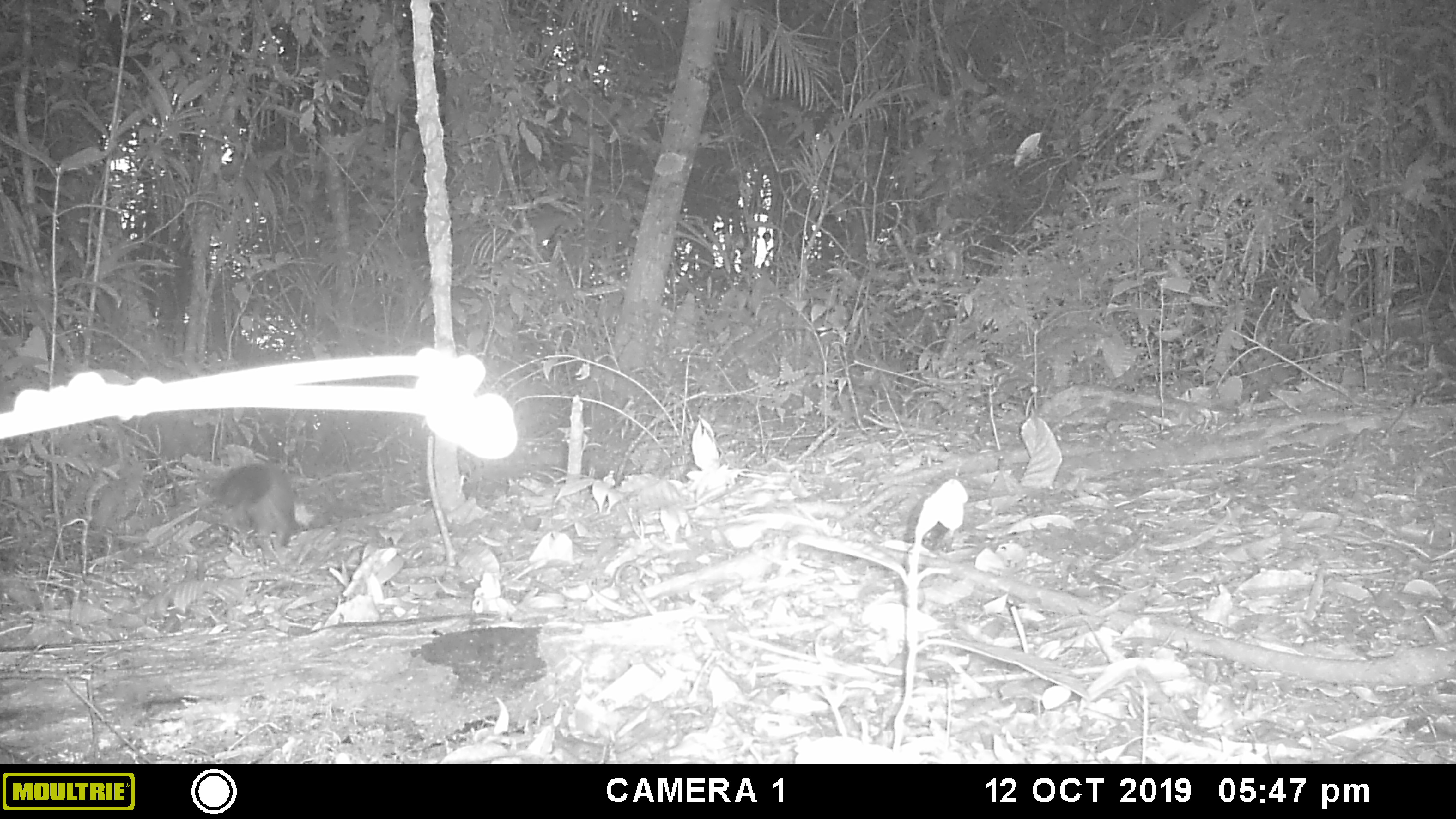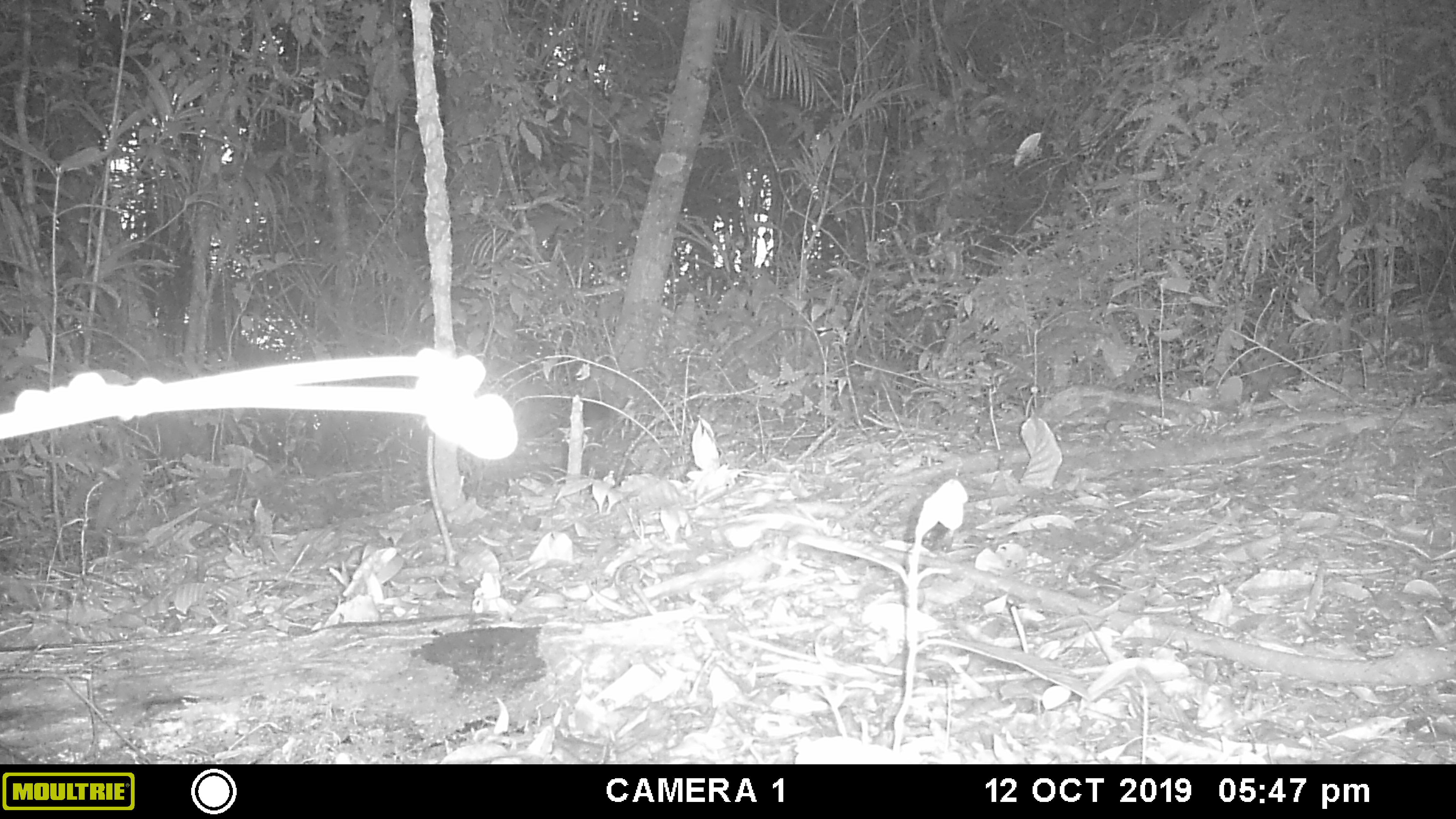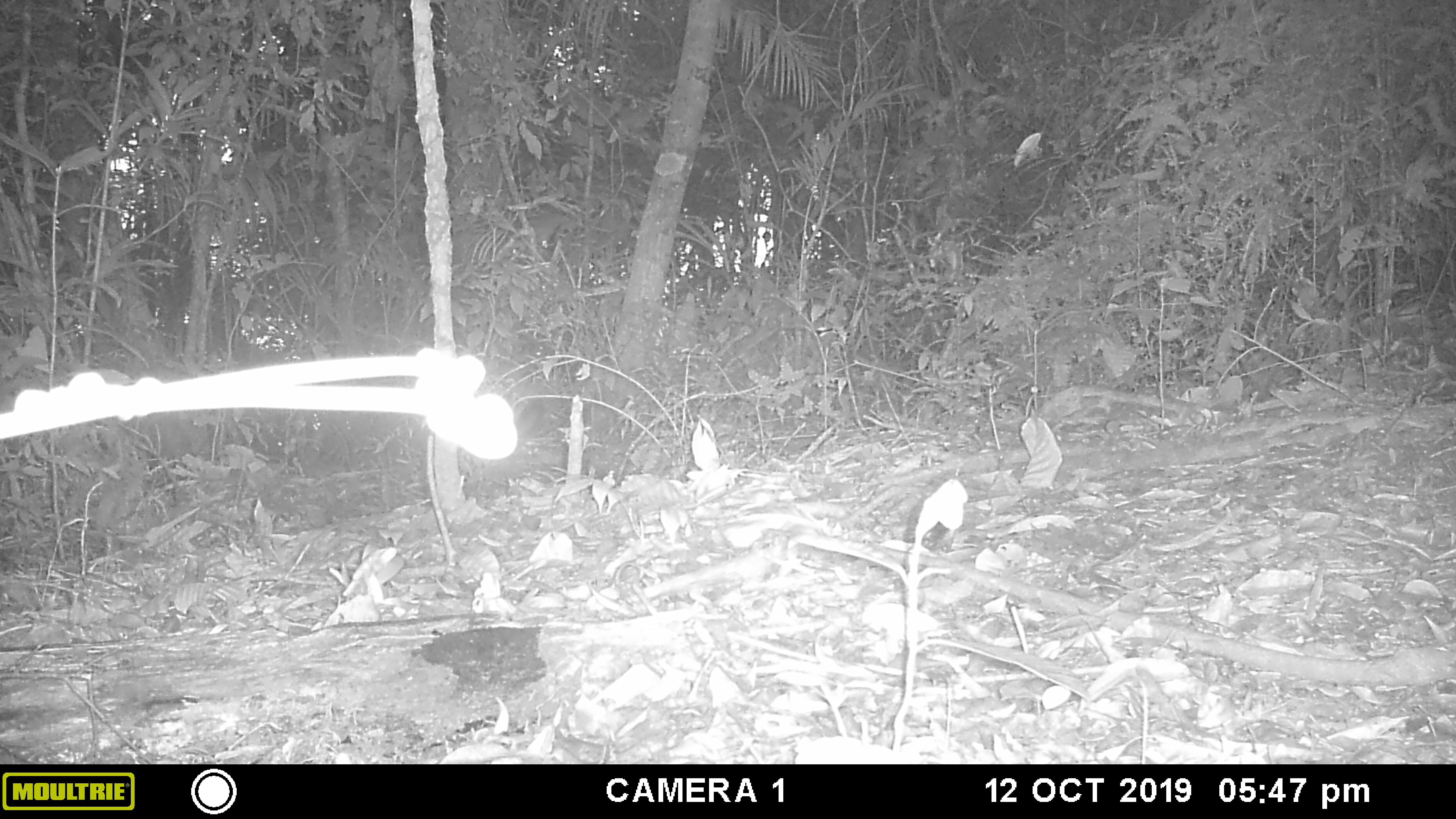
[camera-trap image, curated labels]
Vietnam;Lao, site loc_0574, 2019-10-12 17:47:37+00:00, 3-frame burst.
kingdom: Animalia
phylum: Chordata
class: Mammalia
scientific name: Mammalia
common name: mammal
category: unidentified small mammal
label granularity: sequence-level